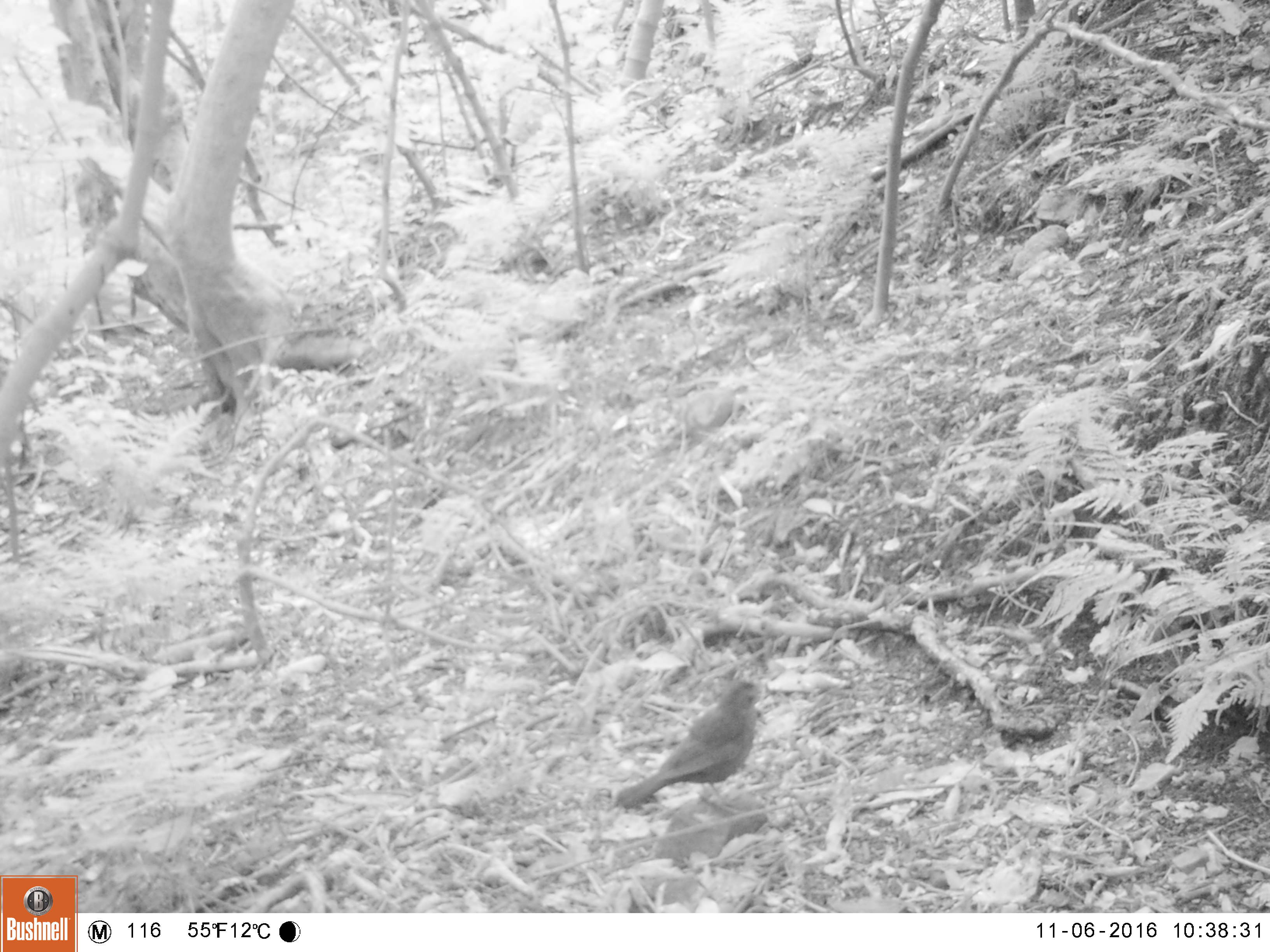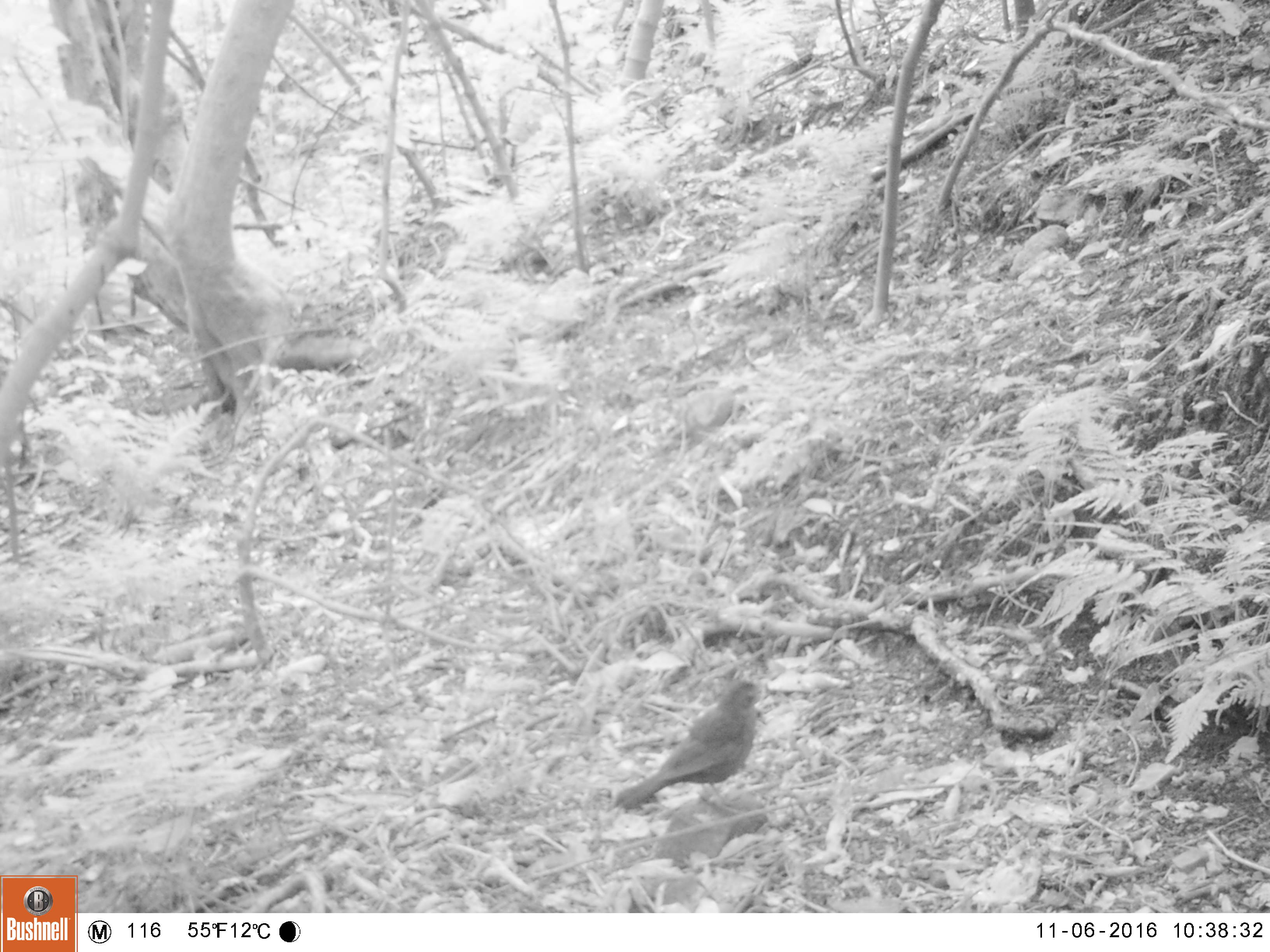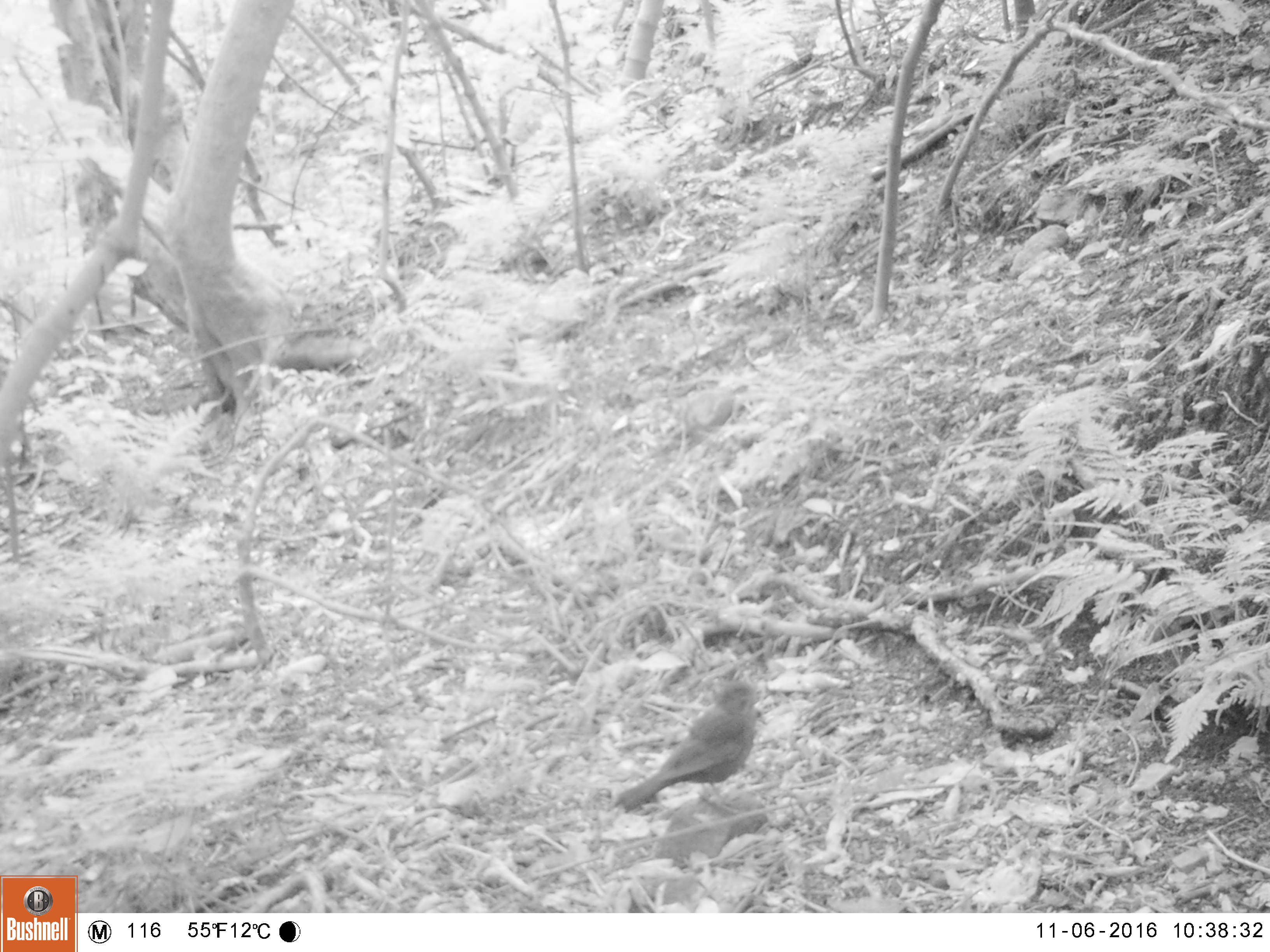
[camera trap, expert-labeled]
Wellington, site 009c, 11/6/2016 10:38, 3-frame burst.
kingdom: Animalia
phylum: Chordata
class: Aves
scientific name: Aves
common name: bird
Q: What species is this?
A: Bird (Aves).